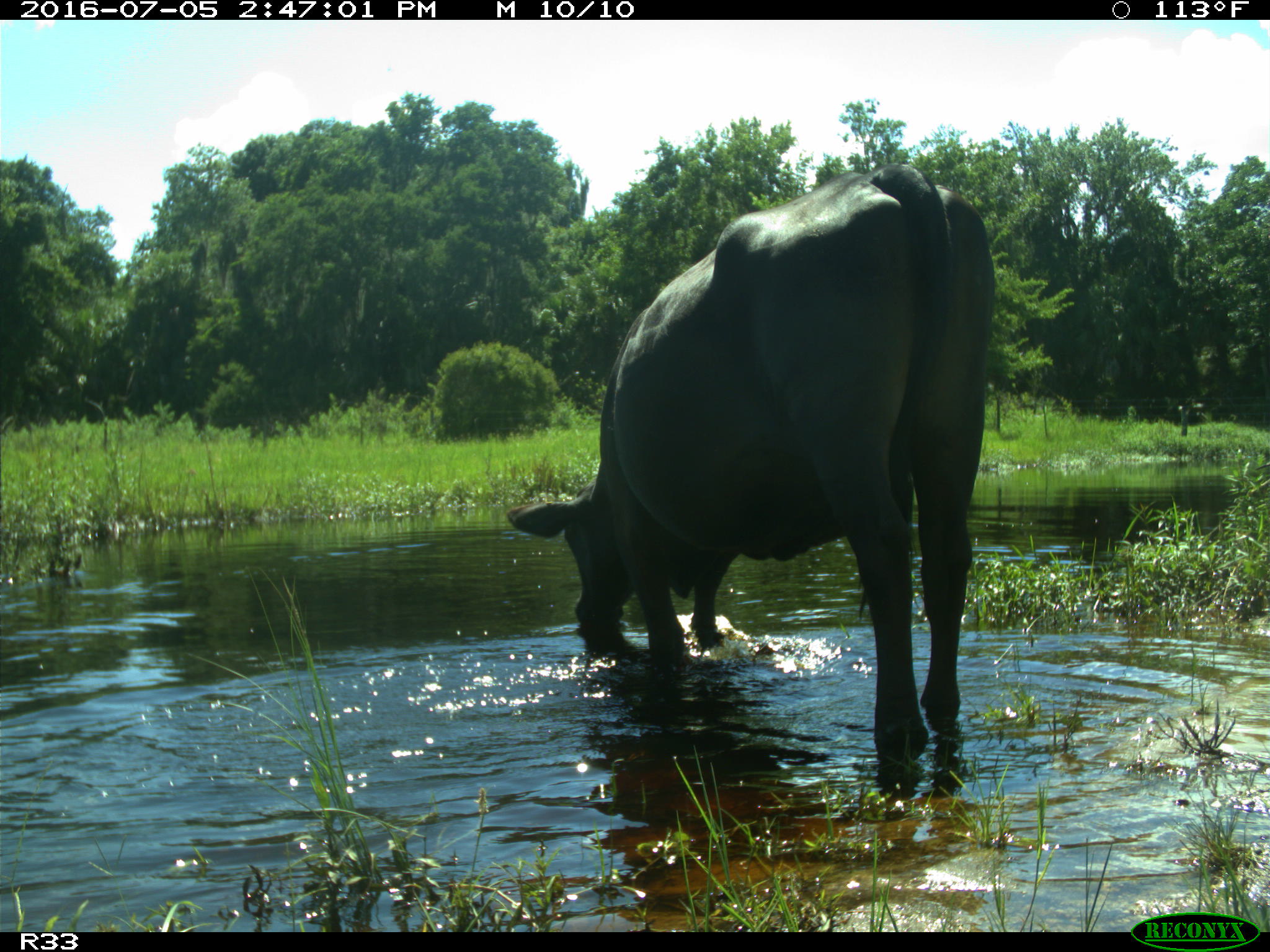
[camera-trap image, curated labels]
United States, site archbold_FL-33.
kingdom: Animalia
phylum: Chordata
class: Mammalia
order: Artiodactyla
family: Bovidae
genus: Bos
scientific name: Bos taurus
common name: domestic cow